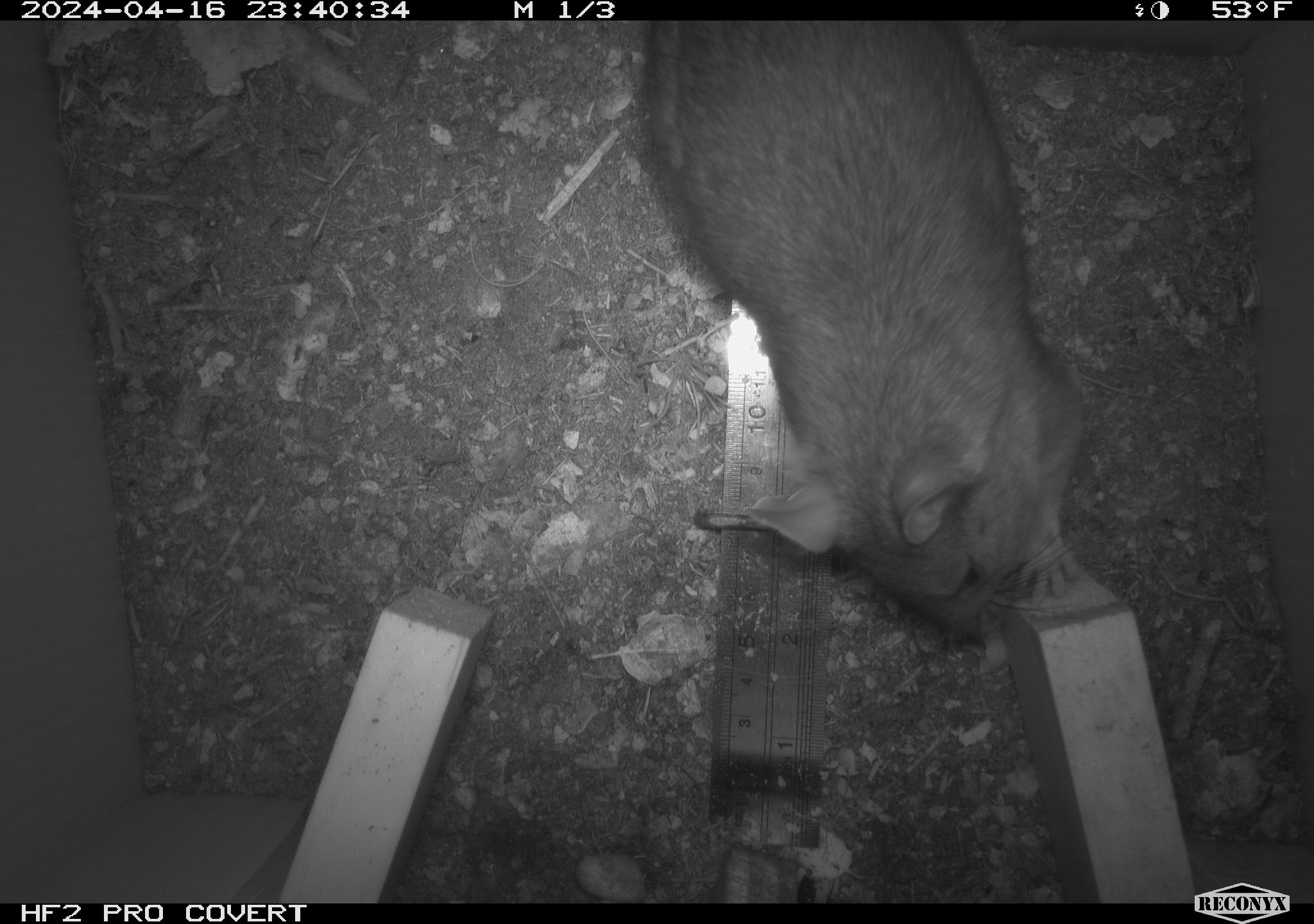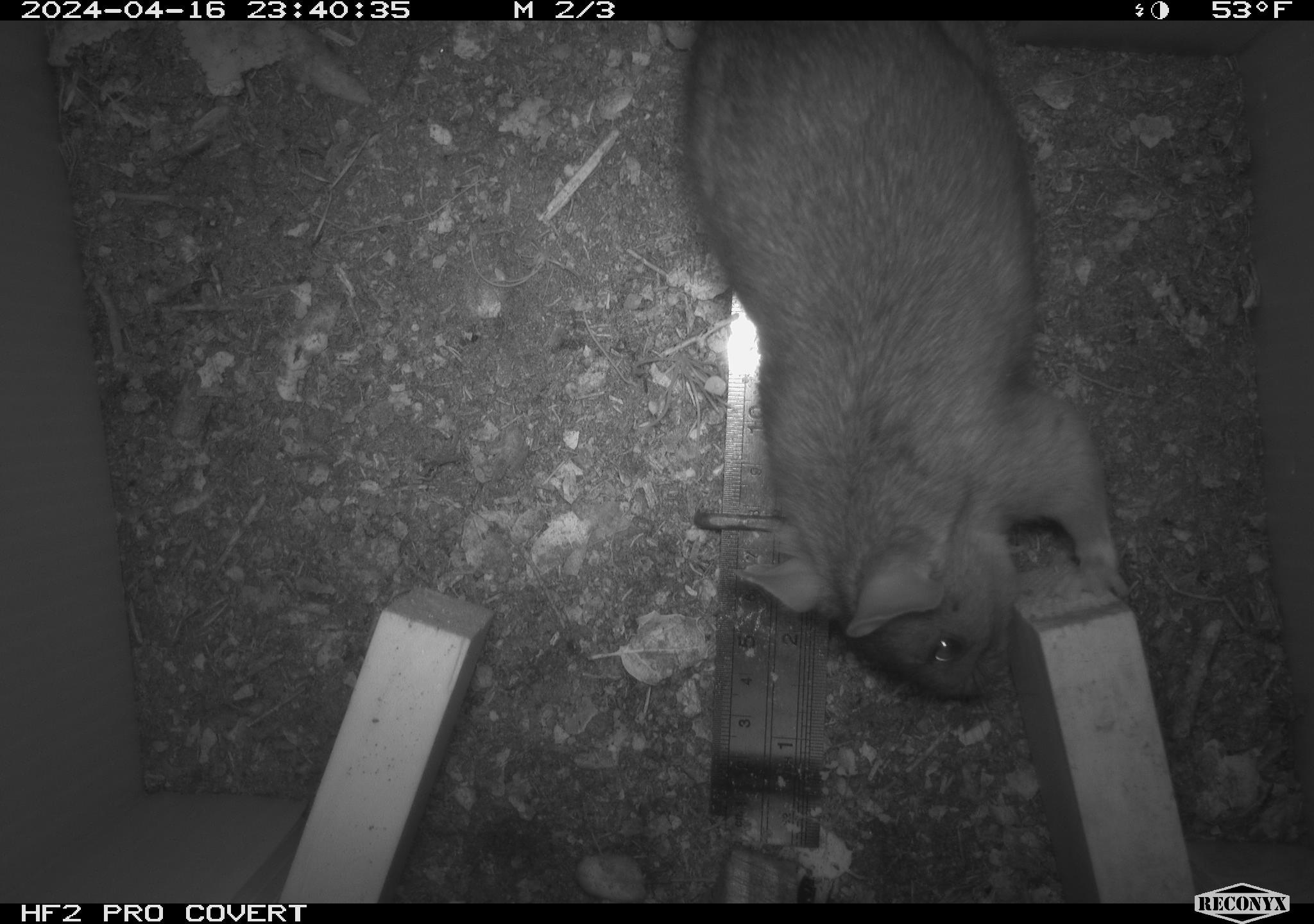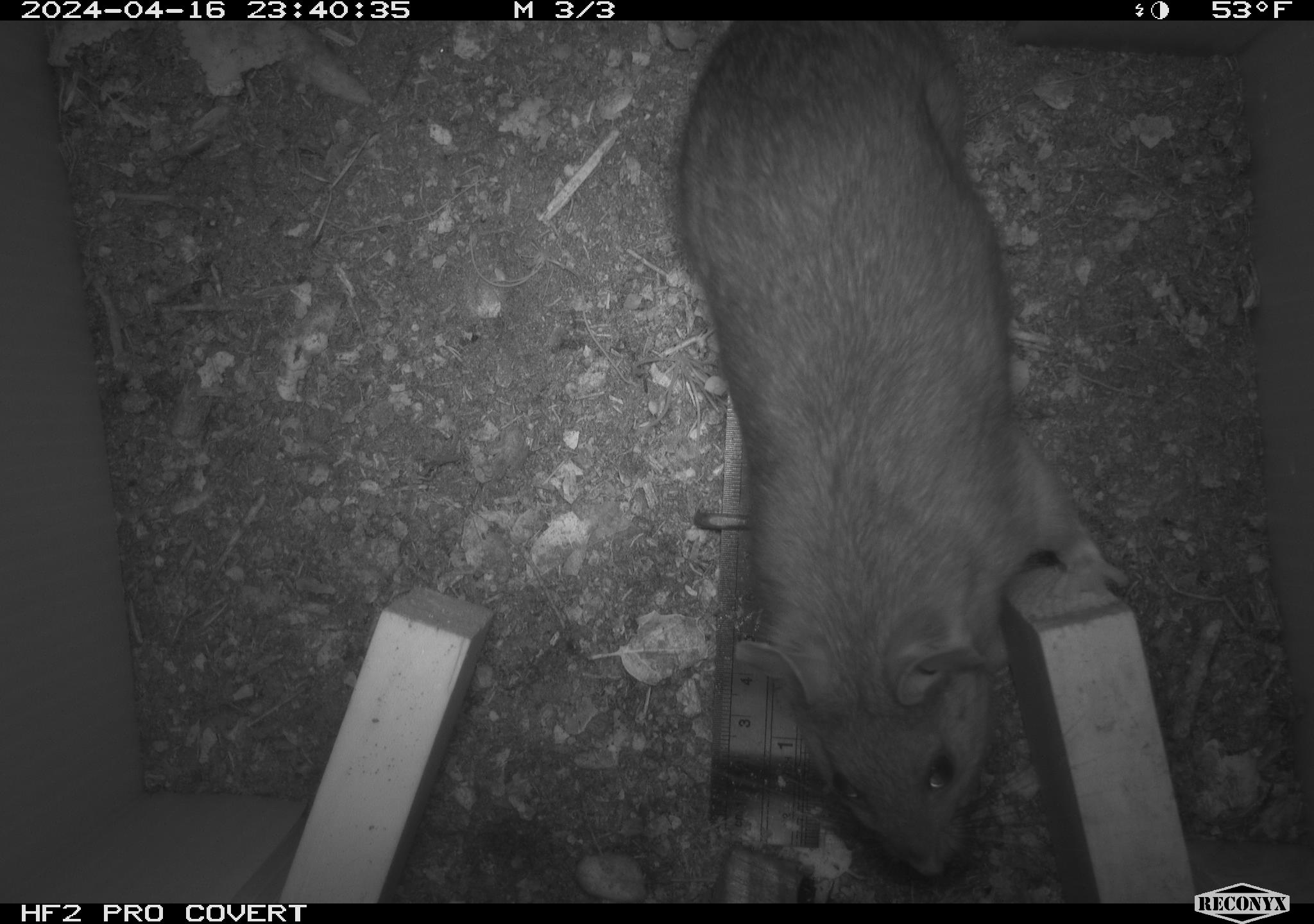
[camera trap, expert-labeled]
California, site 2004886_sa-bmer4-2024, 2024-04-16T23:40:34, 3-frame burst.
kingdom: Animalia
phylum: Chordata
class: Mammalia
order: Rodentia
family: Muridae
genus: Rattus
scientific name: Rattus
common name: rat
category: rattus species